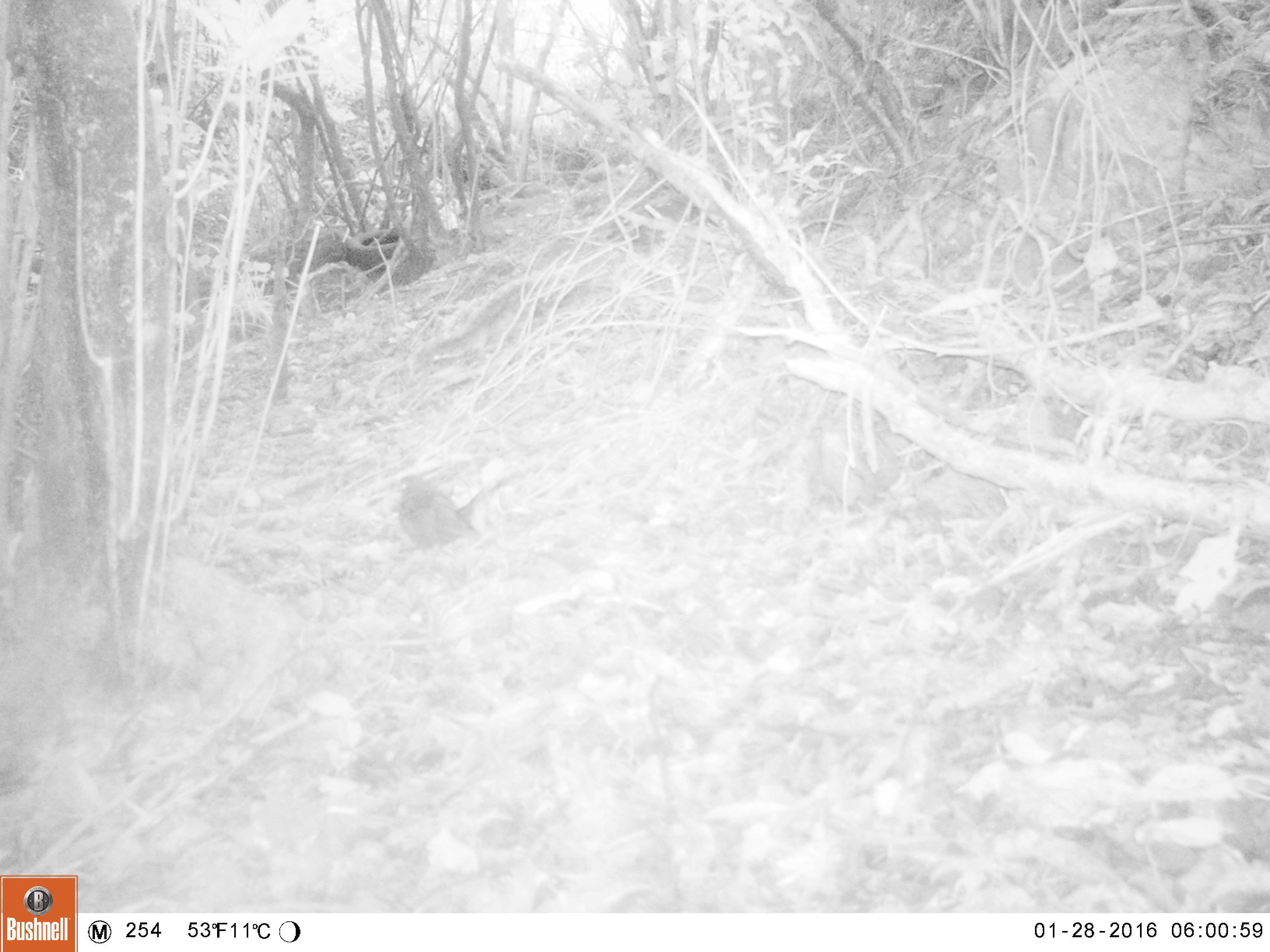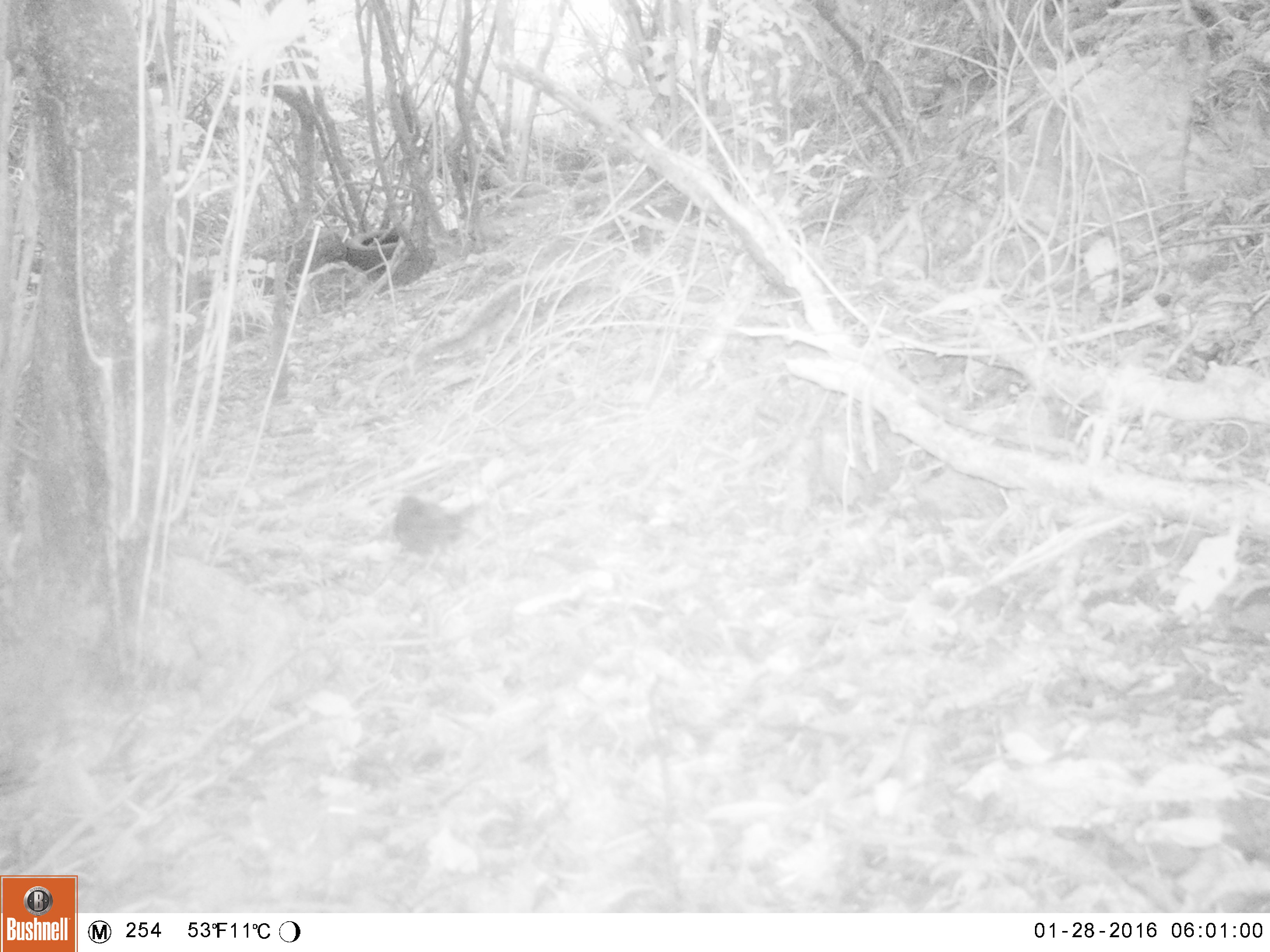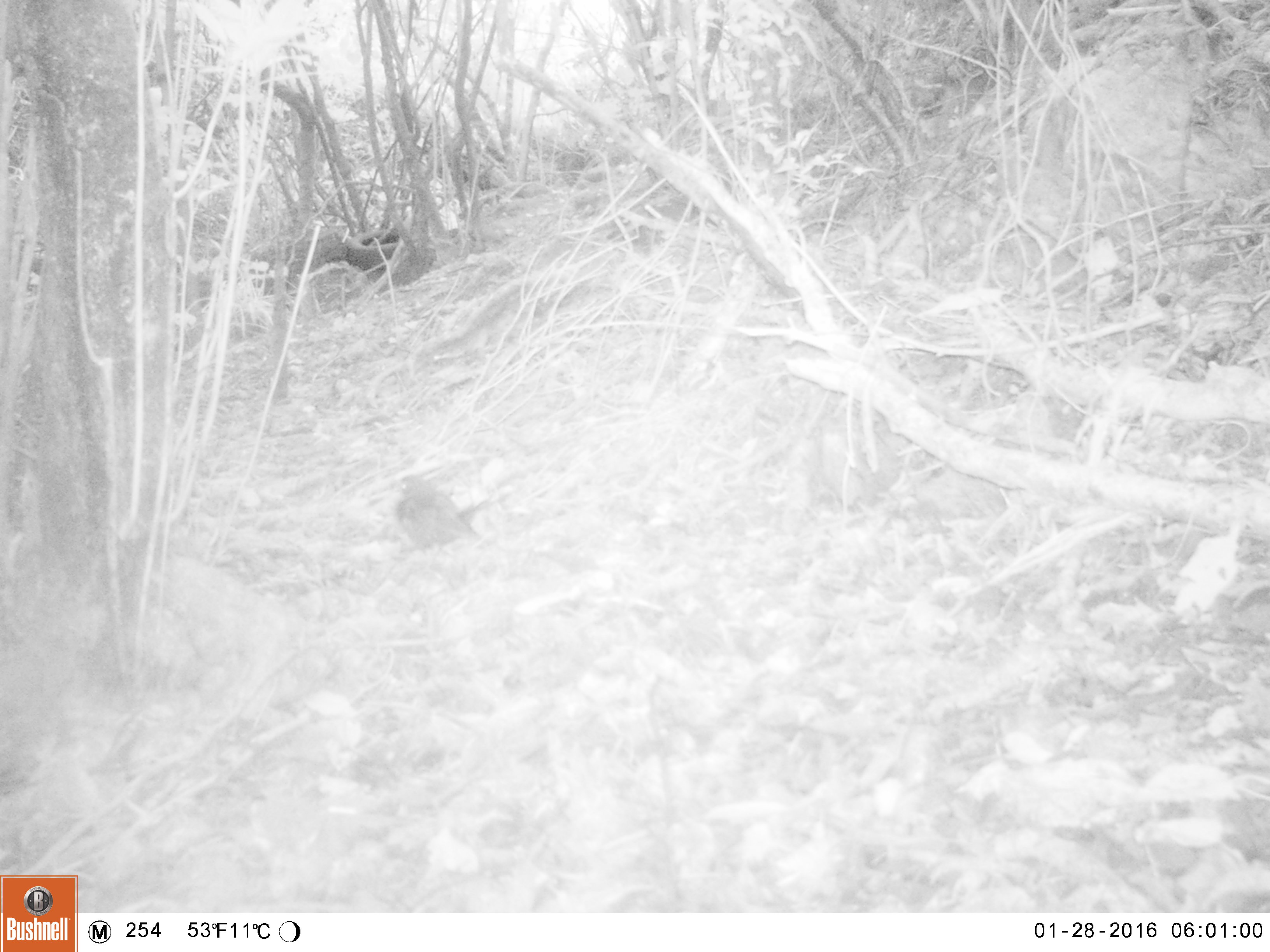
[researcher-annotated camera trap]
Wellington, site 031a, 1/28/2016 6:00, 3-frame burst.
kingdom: Animalia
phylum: Chordata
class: Aves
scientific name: Aves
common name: bird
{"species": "bird (Aves)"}